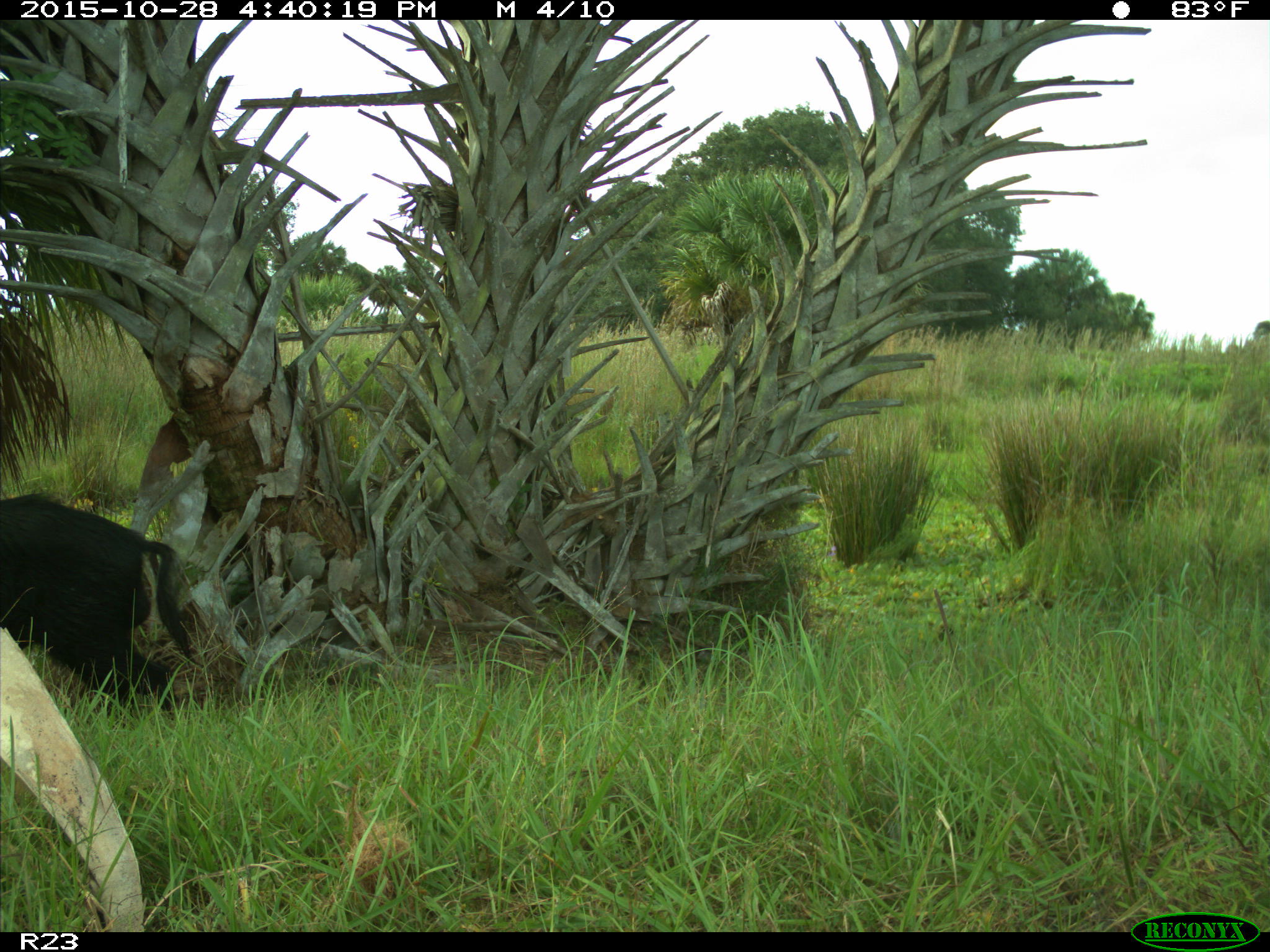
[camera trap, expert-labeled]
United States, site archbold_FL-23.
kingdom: Animalia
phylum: Chordata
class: Mammalia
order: Artiodactyla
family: Suidae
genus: Sus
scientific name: Sus scrofa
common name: wild boar